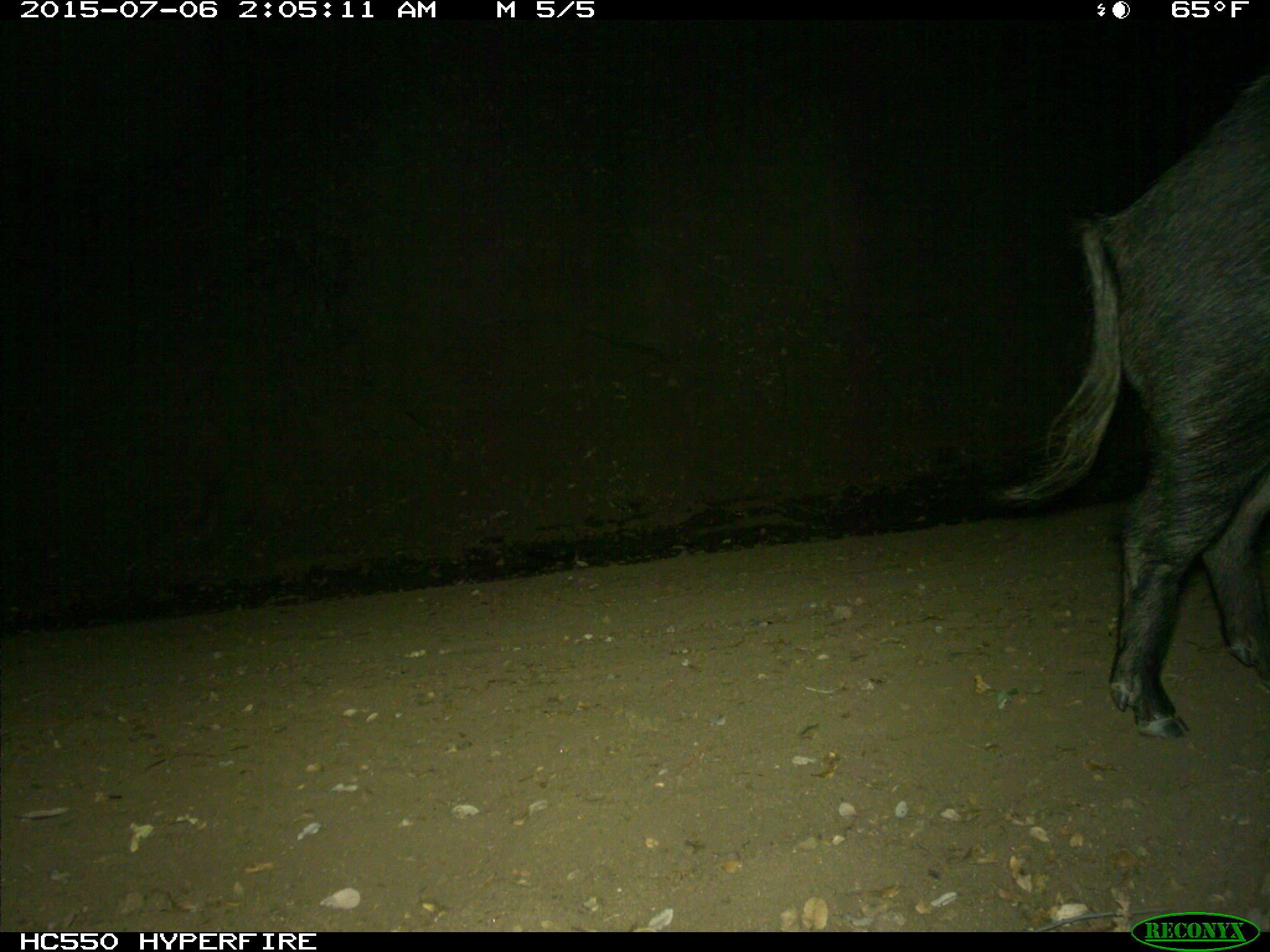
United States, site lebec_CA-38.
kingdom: Animalia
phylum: Chordata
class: Mammalia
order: Artiodactyla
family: Suidae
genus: Sus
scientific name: Sus scrofa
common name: wild boar